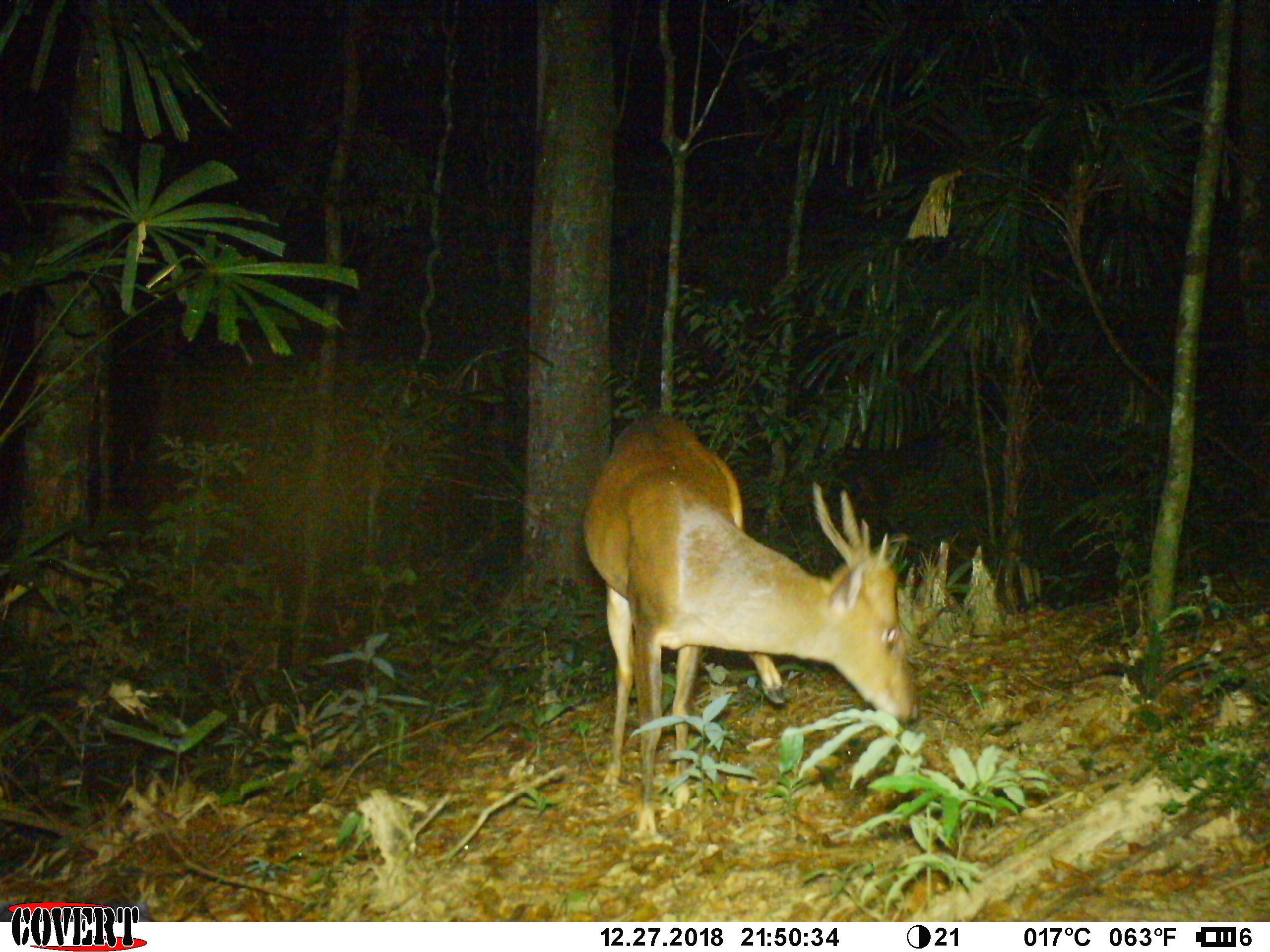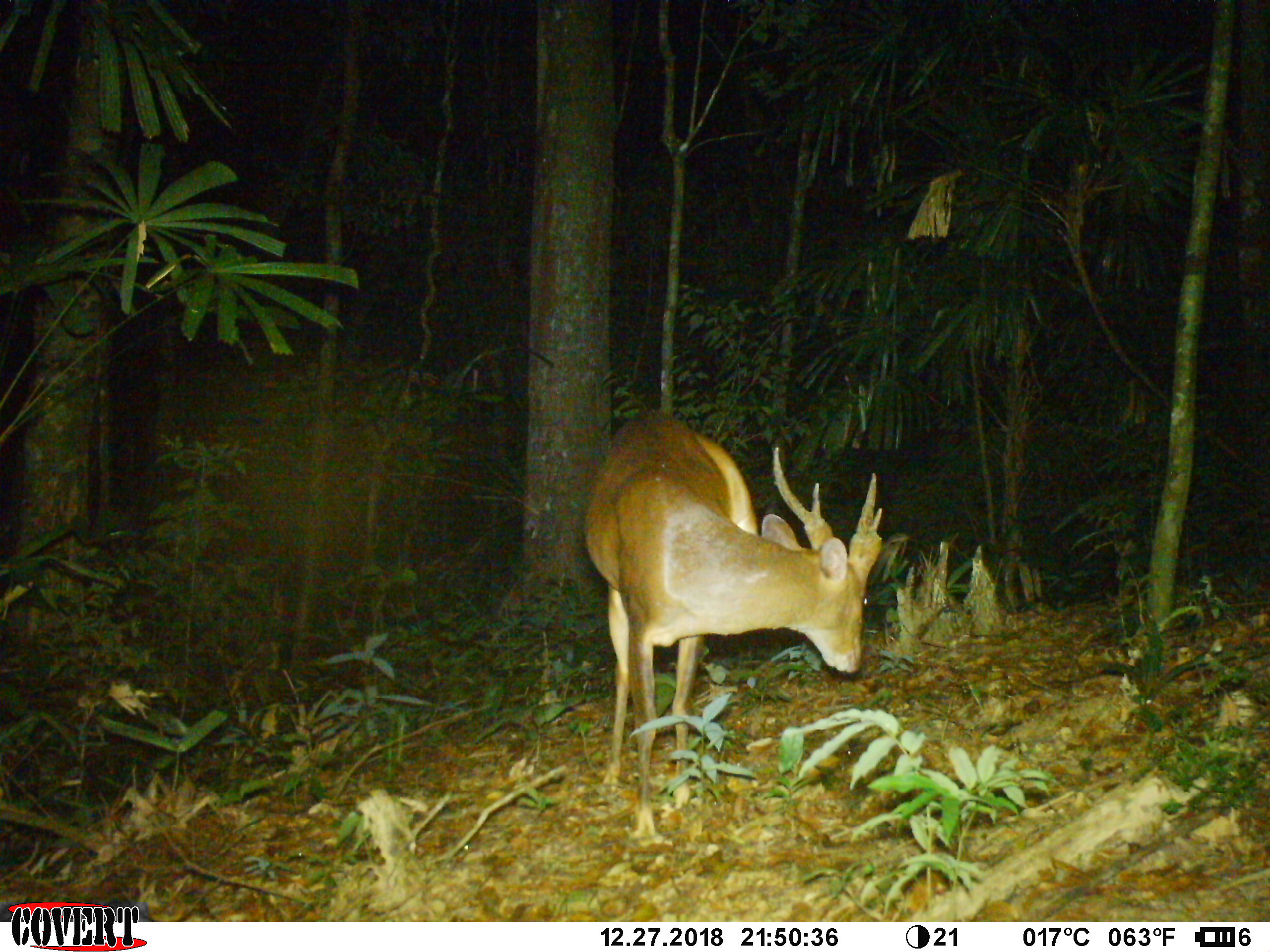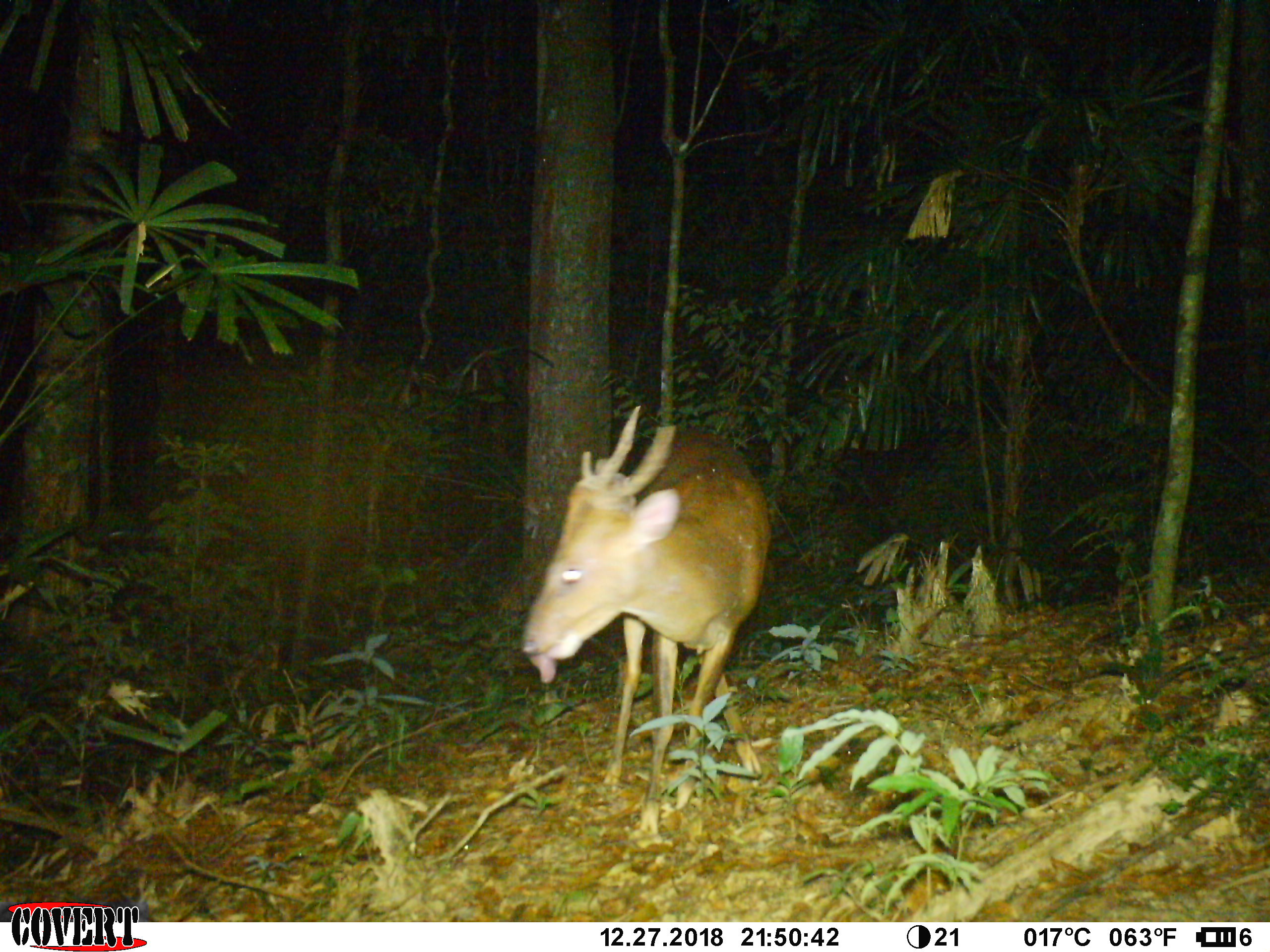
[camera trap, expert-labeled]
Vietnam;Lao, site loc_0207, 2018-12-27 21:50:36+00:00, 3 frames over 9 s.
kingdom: Animalia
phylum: Chordata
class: Mammalia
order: Artiodactyla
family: Cervidae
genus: Muntiacus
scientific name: Muntiacus vuquangensis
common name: large-antlered muntjac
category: large antlered muntjac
Large antlered muntjac (large-antlered muntjac) (Muntiacus vuquangensis). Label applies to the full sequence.